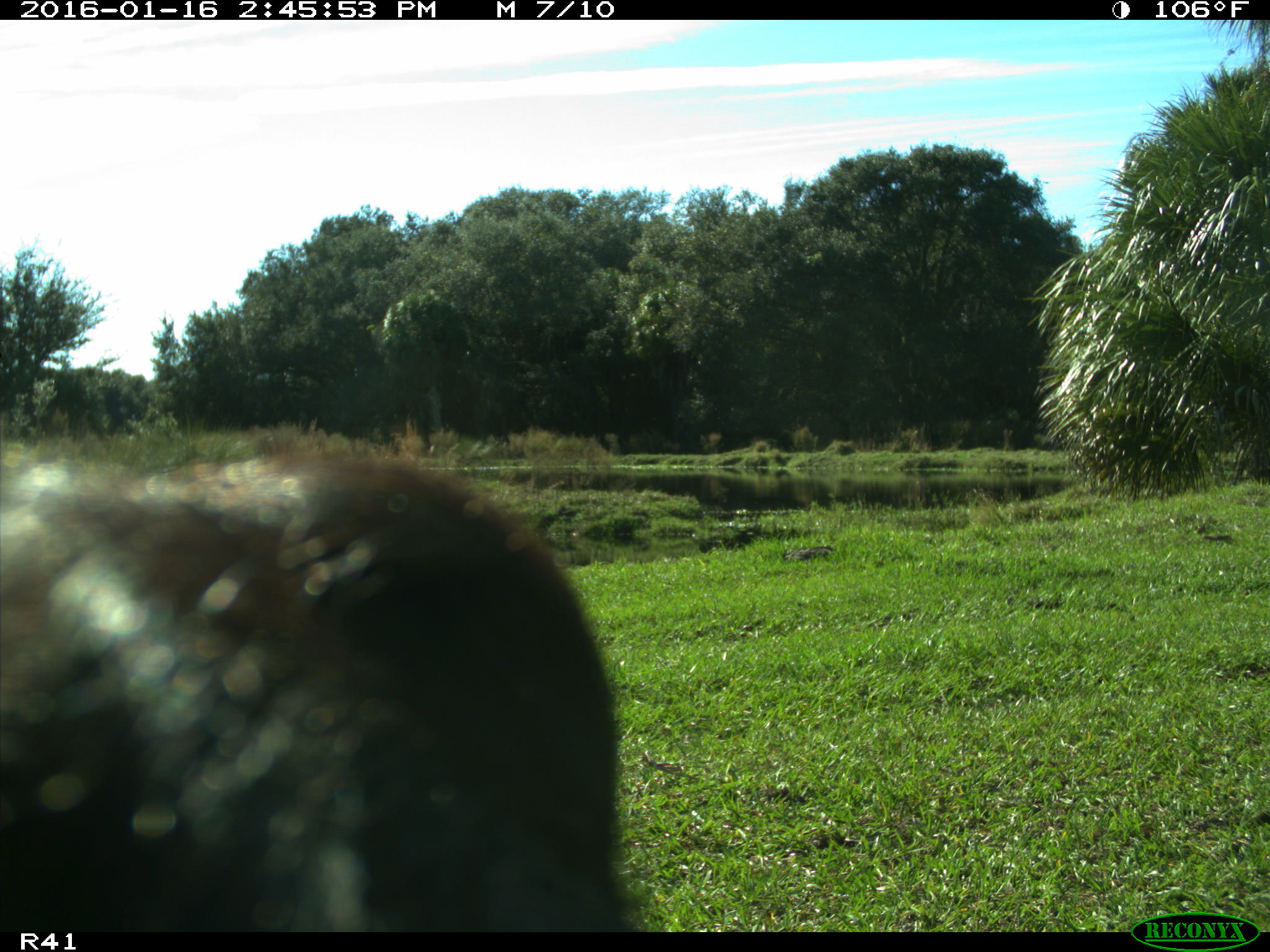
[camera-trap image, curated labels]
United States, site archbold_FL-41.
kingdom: Animalia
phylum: Chordata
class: Mammalia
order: Artiodactyla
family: Bovidae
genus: Bos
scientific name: Bos taurus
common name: domestic cow